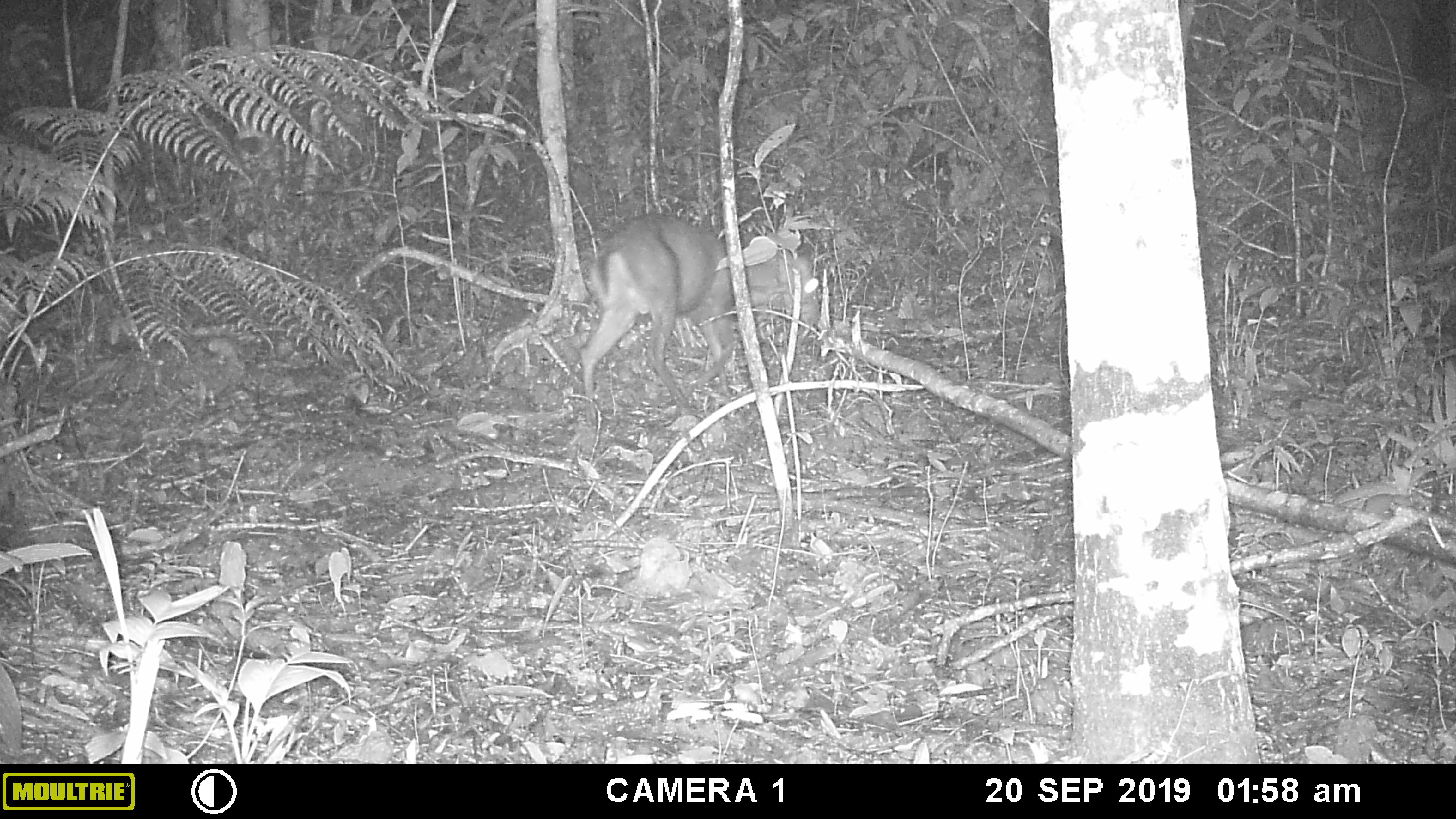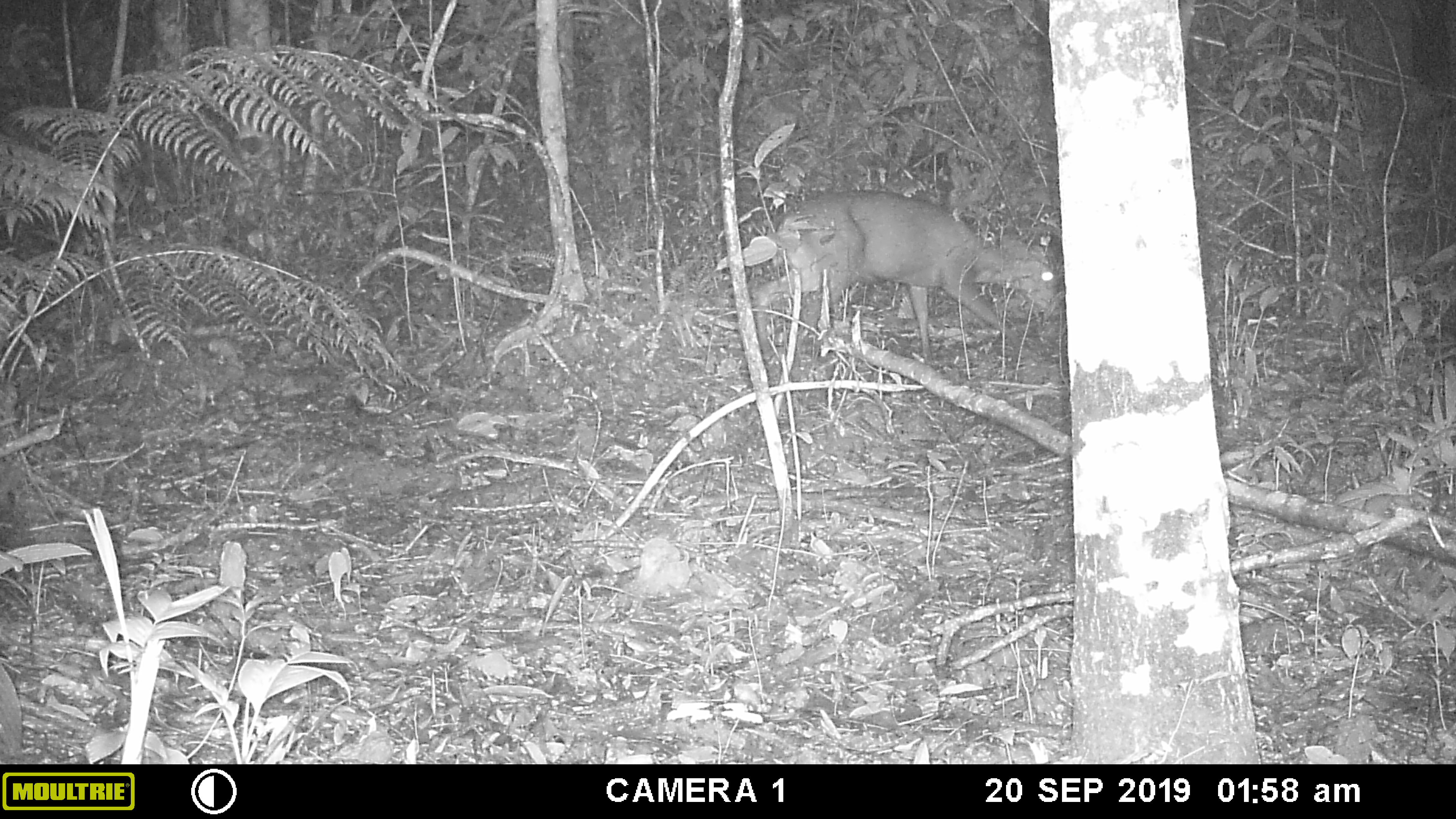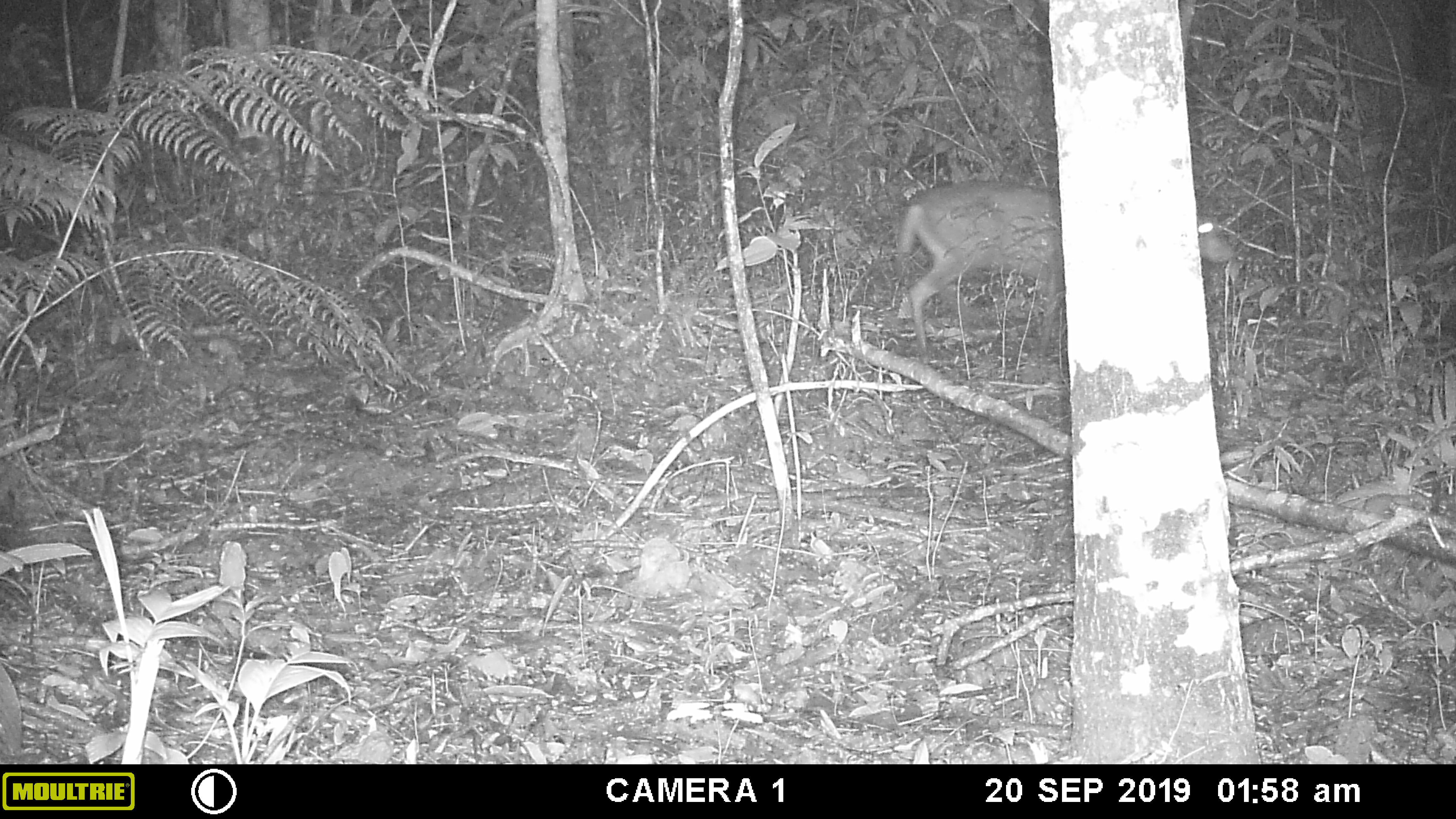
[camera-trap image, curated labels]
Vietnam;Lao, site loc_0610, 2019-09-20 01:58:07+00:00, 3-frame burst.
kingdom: Animalia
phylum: Chordata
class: Mammalia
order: Artiodactyla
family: Cervidae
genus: Muntiacus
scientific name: Muntiacus rooseveltorum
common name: roosevelt's muntjac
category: roosevelts muntjac group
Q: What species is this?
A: Roosevelts muntjac group (roosevelt's muntjac) (Muntiacus rooseveltorum).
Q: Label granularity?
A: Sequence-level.